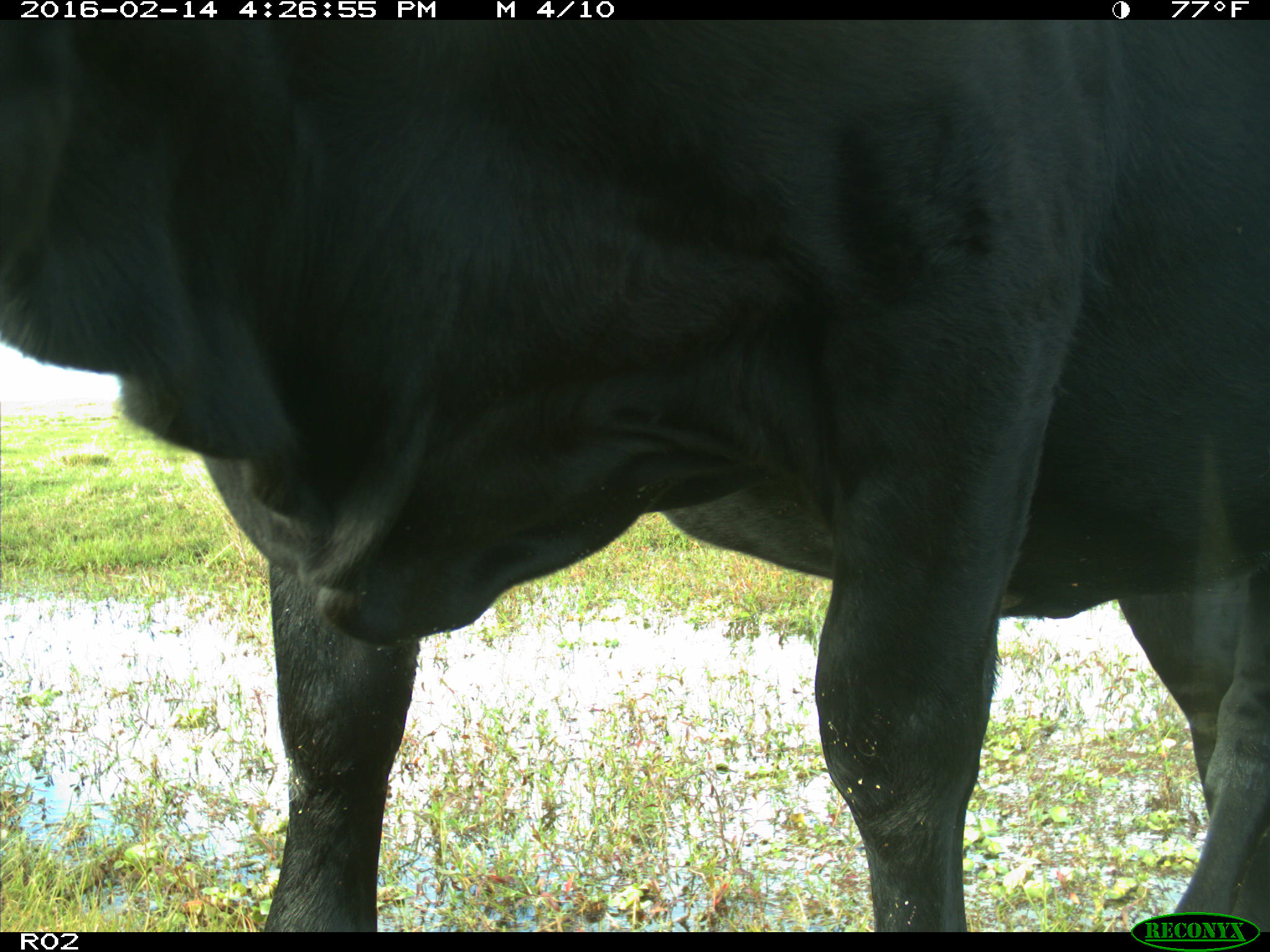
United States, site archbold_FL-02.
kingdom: Animalia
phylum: Chordata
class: Mammalia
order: Artiodactyla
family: Bovidae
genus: Bos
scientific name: Bos taurus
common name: domestic cow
Bos taurus (domestic cow).